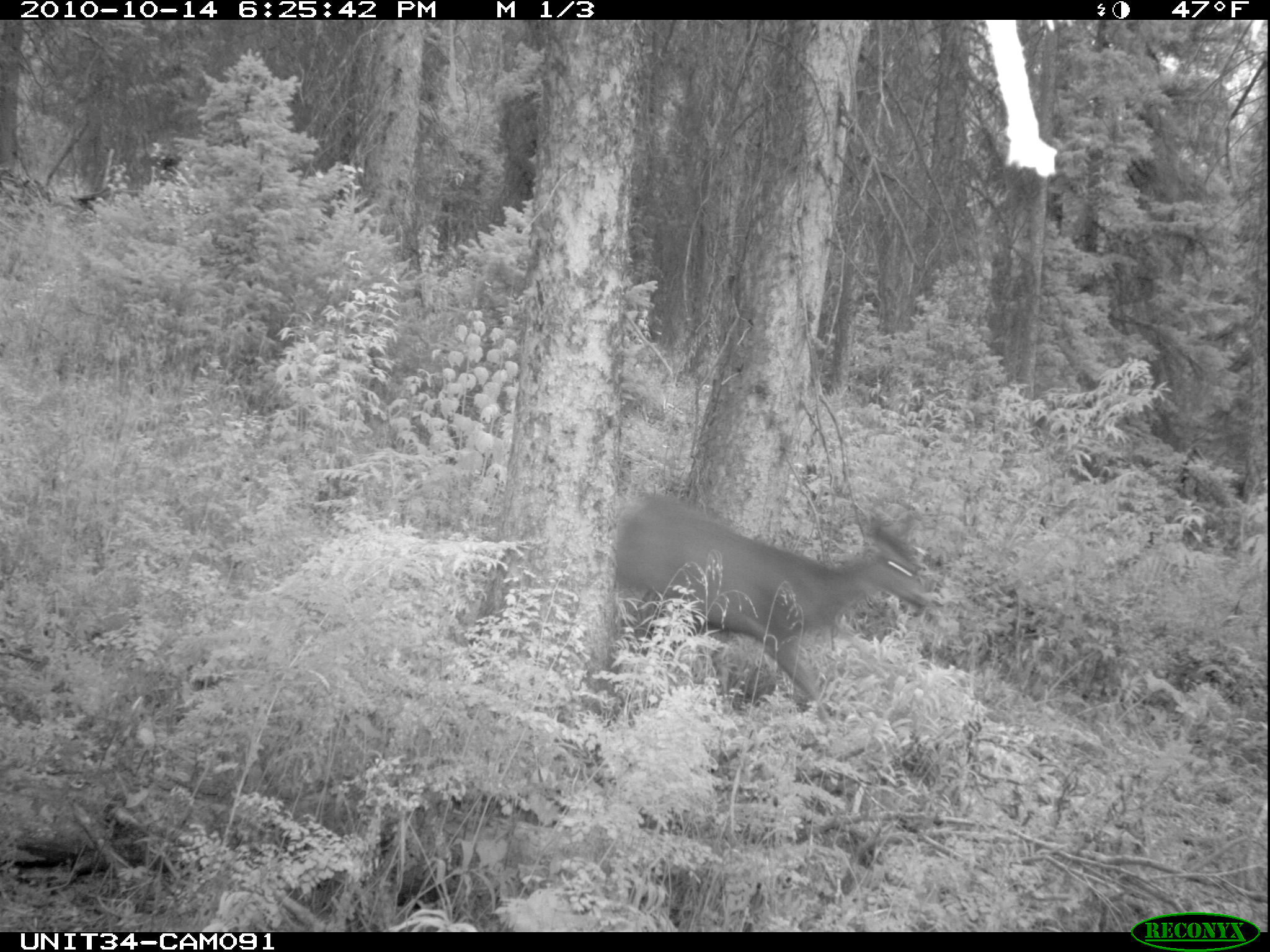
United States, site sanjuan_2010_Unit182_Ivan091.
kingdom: Animalia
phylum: Chordata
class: Mammalia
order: Artiodactyla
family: Cervidae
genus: Odocoileus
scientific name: Odocoileus hemionus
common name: mule deer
Odocoileus hemionus (mule deer).